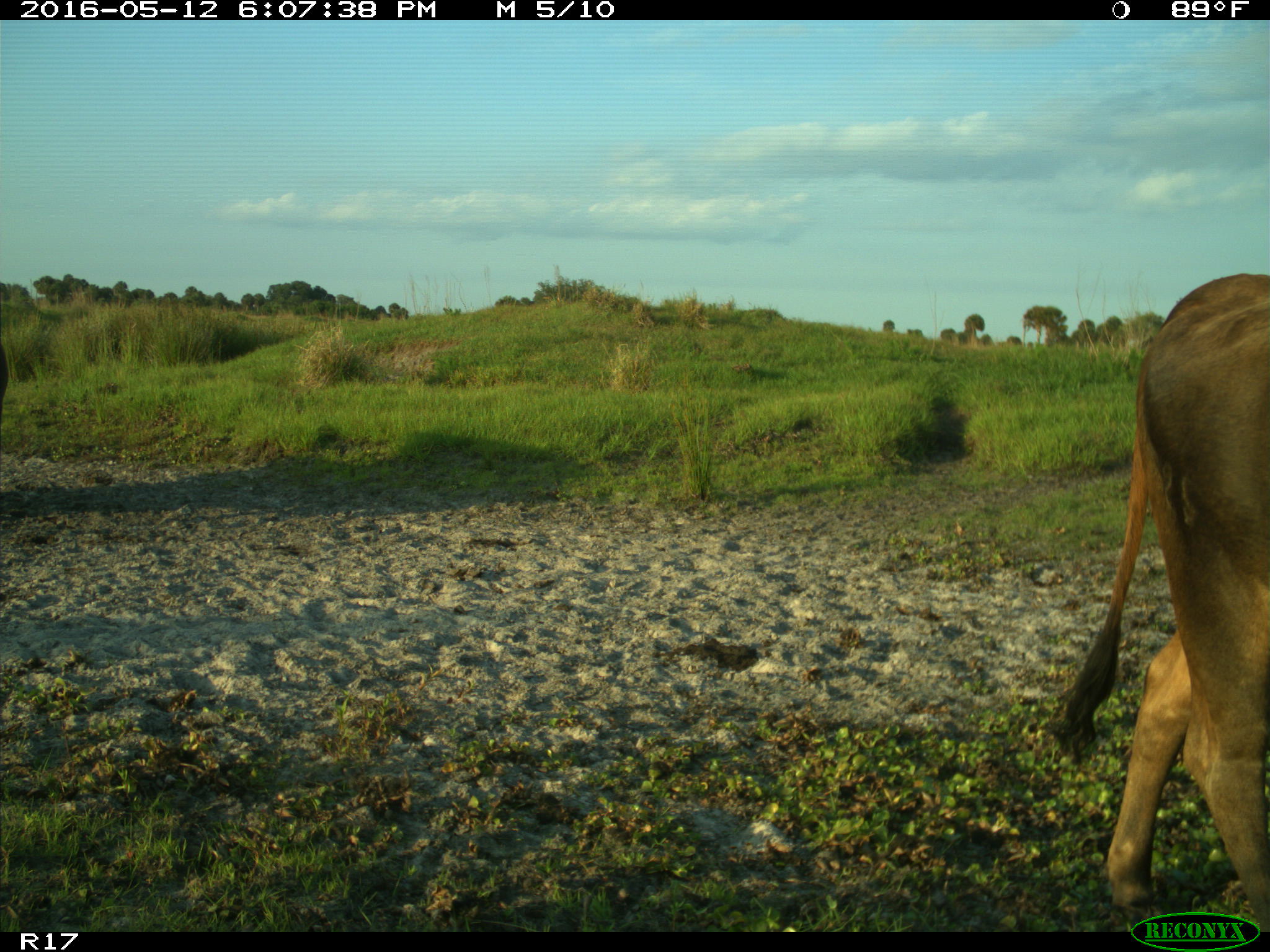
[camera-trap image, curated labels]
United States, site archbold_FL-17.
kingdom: Animalia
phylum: Chordata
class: Mammalia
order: Artiodactyla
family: Bovidae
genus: Bos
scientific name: Bos taurus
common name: domestic cow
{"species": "Bos taurus (domestic cow)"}